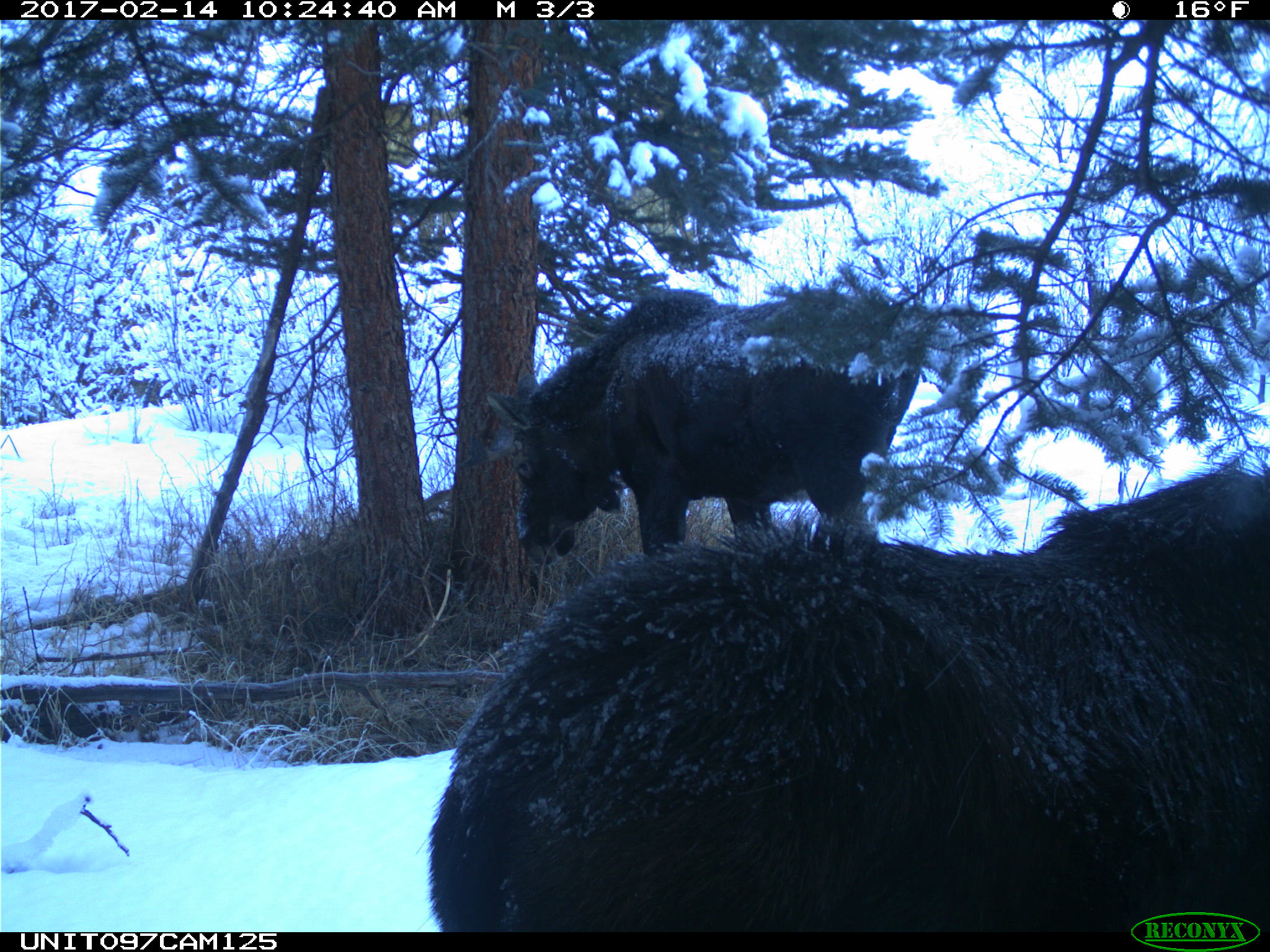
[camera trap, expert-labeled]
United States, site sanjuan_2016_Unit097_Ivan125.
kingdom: Animalia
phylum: Chordata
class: Mammalia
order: Artiodactyla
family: Cervidae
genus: Alces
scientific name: Alces alces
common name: moose